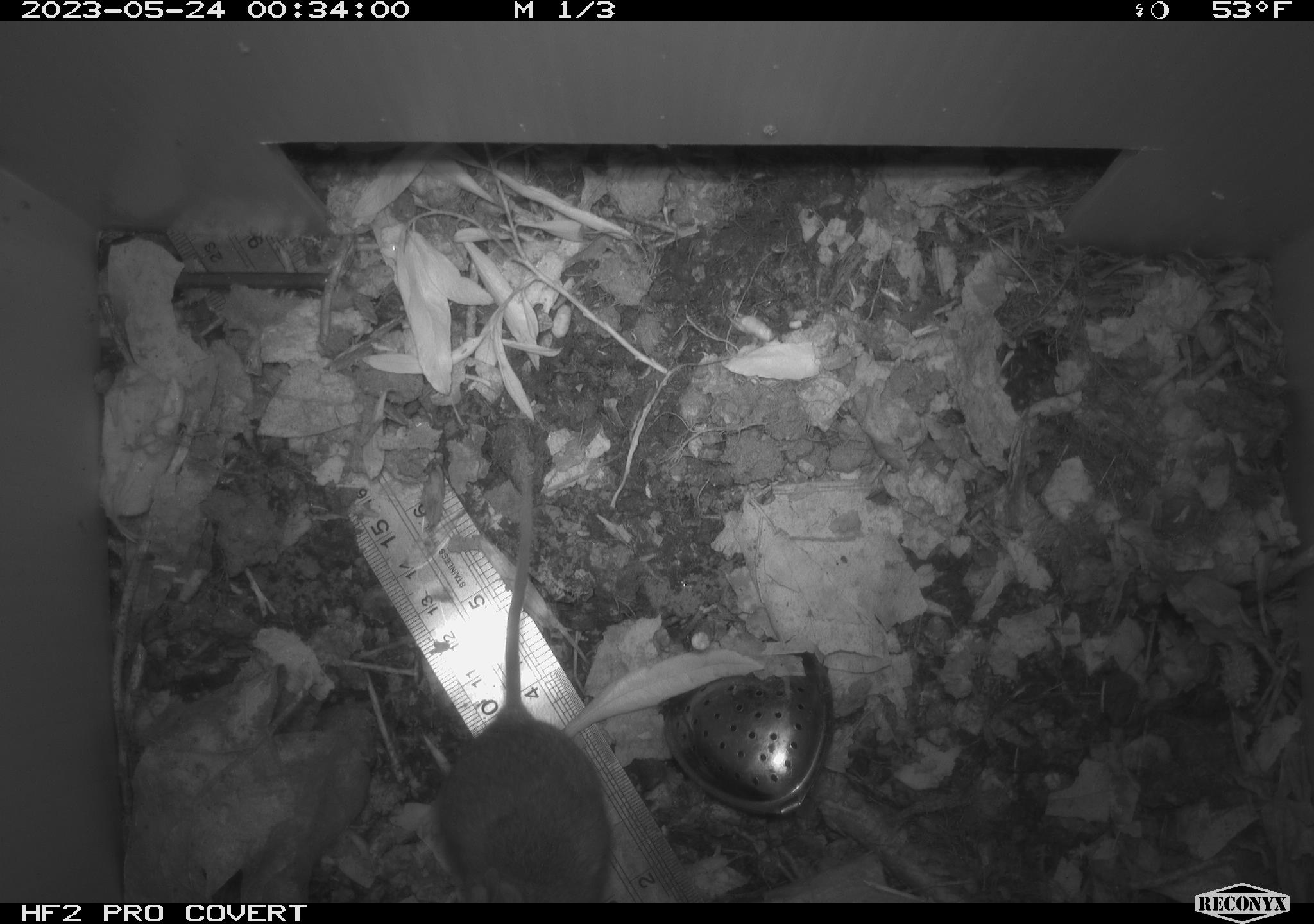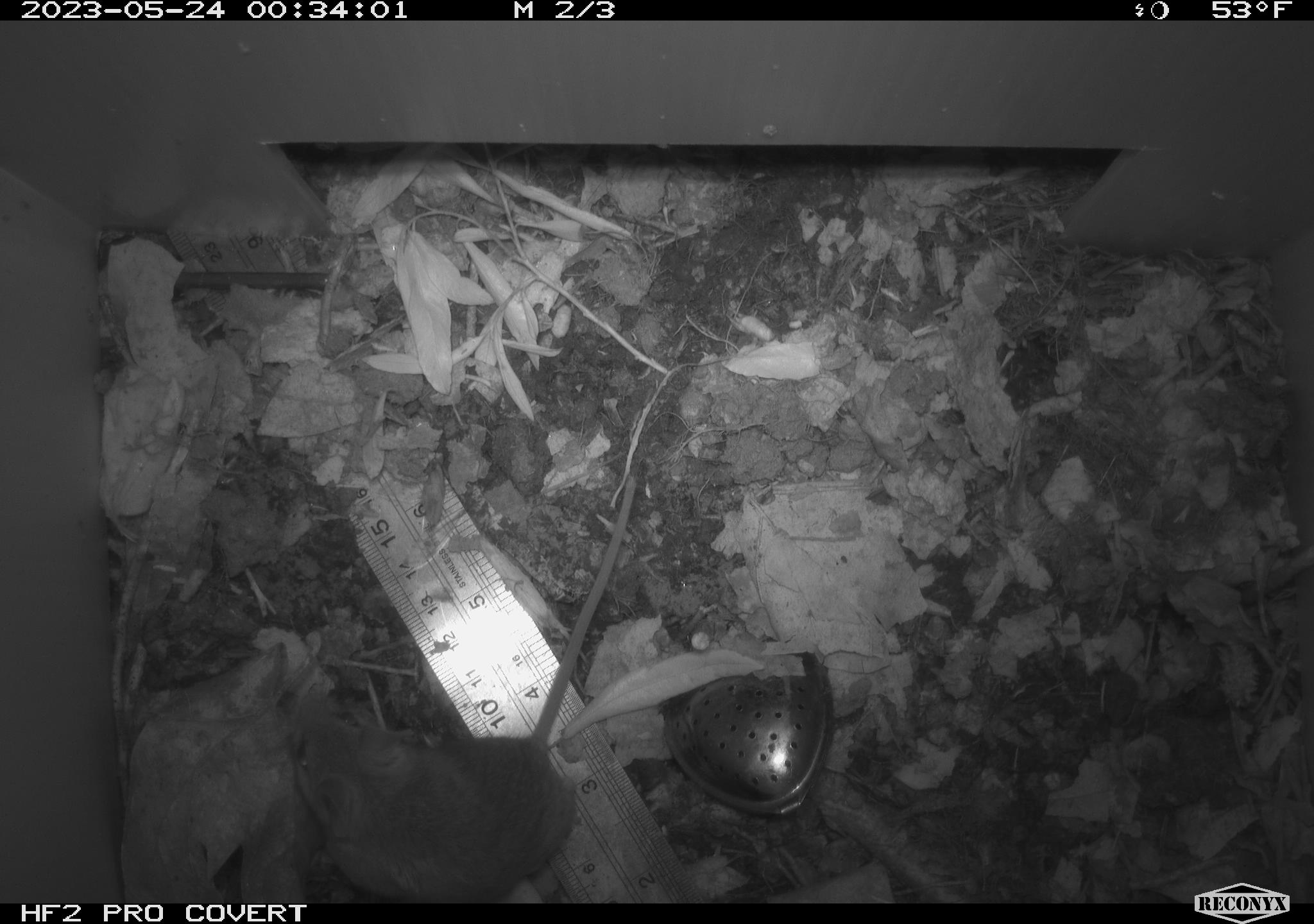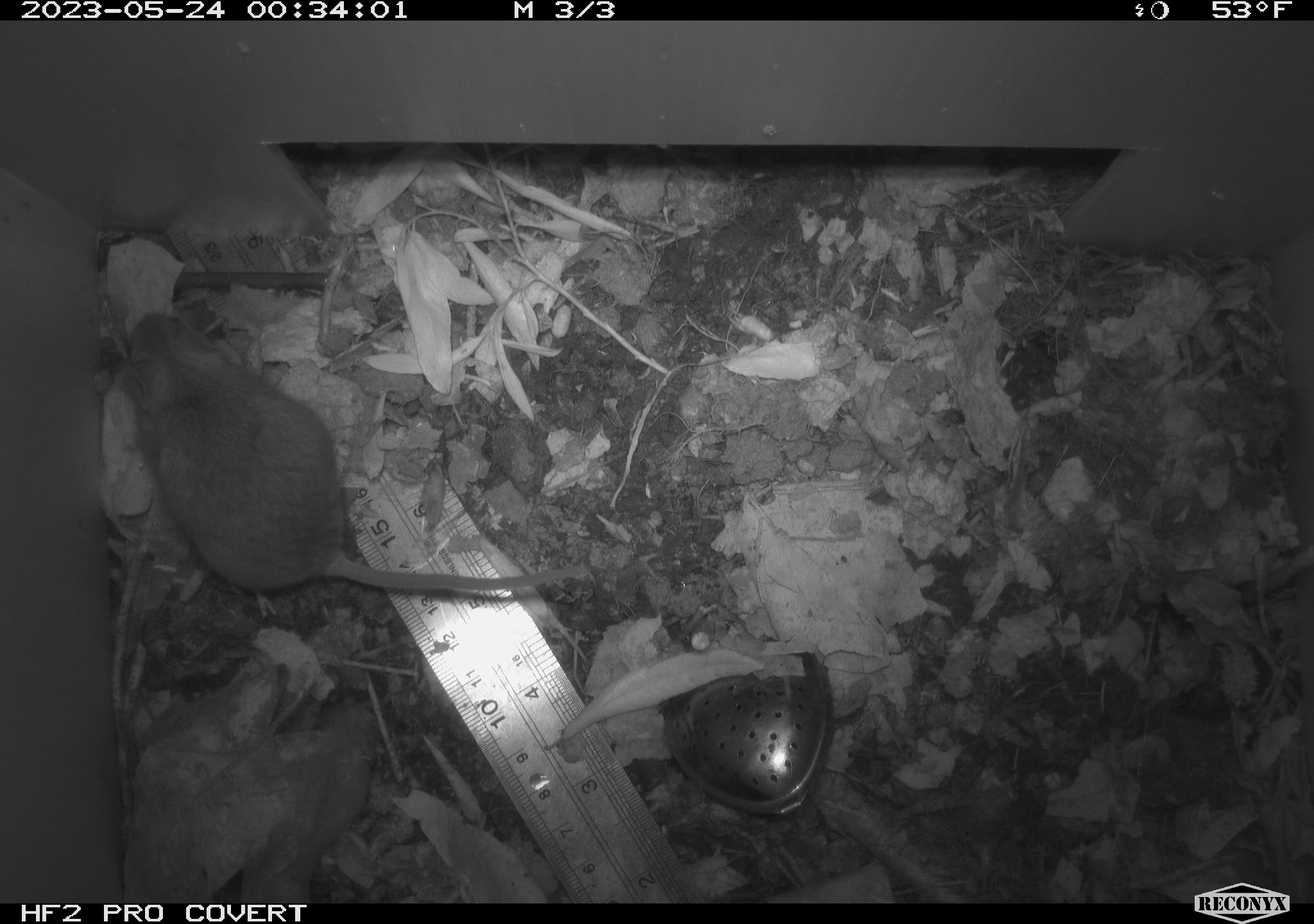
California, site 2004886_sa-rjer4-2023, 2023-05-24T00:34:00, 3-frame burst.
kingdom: Animalia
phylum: Chordata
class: Mammalia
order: Rodentia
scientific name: Rodentia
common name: mouse species